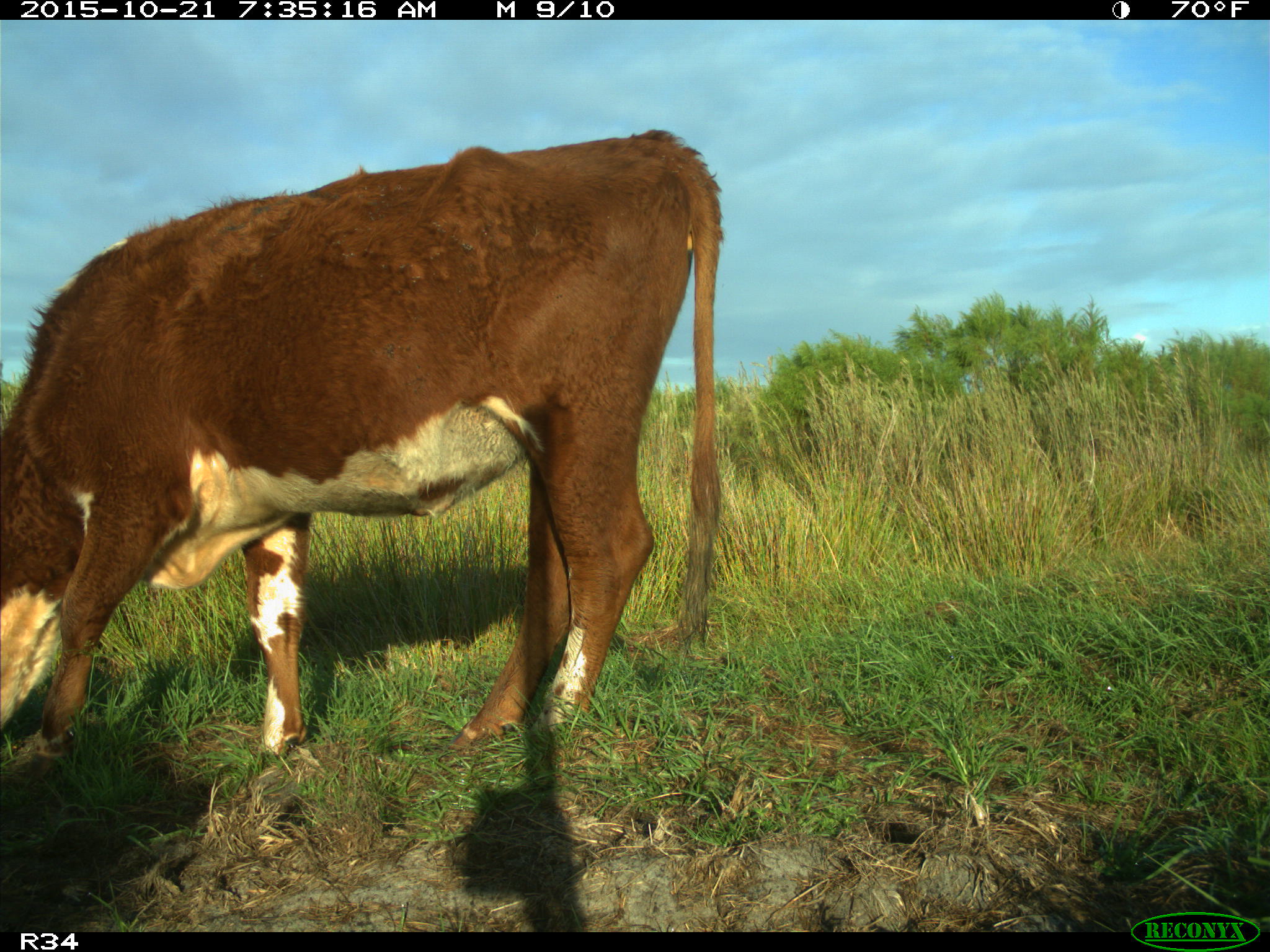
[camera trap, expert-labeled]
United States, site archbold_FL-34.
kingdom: Animalia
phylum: Chordata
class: Mammalia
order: Artiodactyla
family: Bovidae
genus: Bos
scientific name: Bos taurus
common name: domestic cow